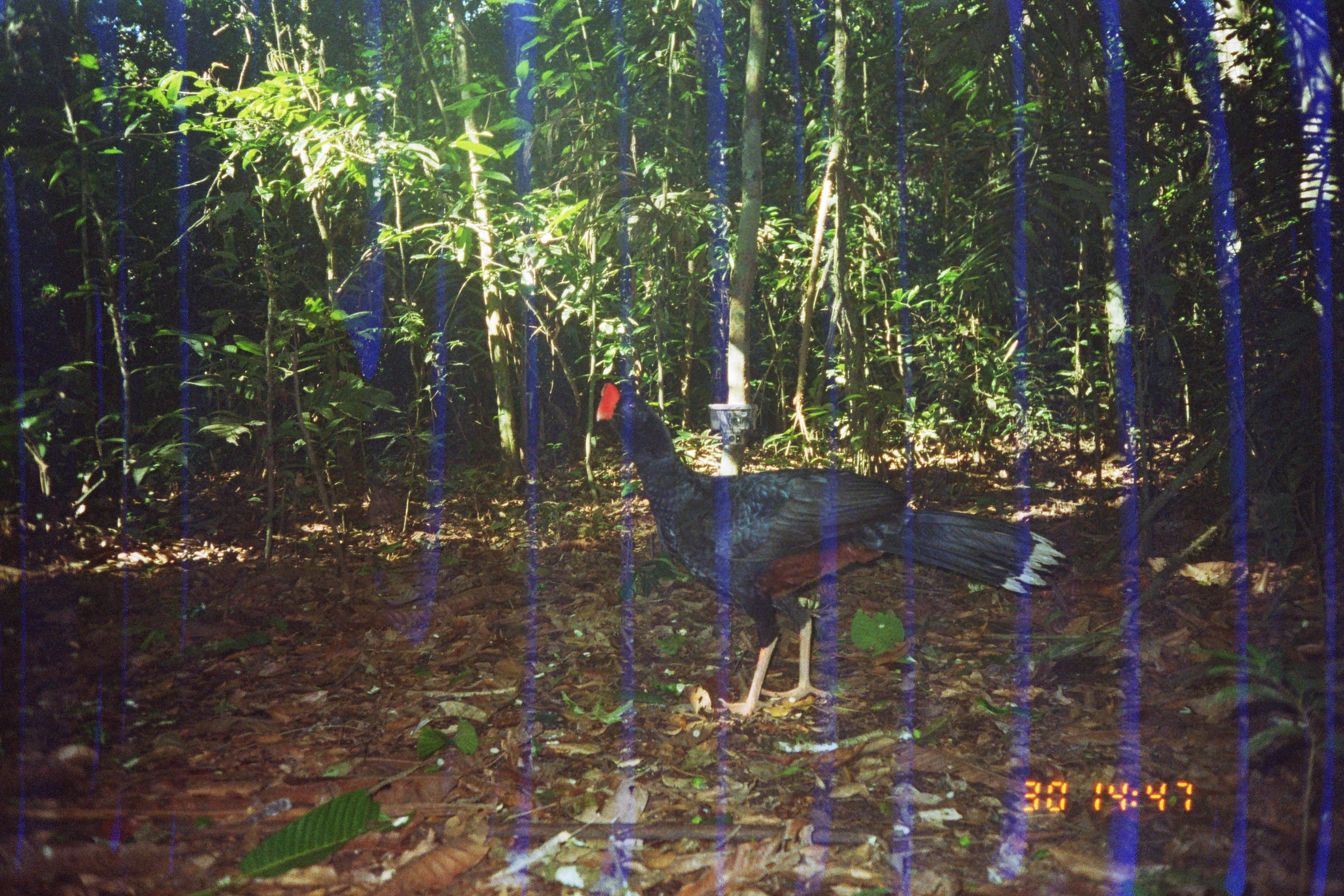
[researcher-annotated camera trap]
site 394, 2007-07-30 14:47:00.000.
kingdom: Animalia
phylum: Chordata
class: Aves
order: Galliformes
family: Cracidae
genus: Mitu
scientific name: Mitu tuberosum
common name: razor-billed curassow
Mitu tuberosum (razor-billed curassow).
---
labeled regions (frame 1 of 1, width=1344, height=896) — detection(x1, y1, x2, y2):
mitu tuberosum: detection(590, 375, 1067, 717)